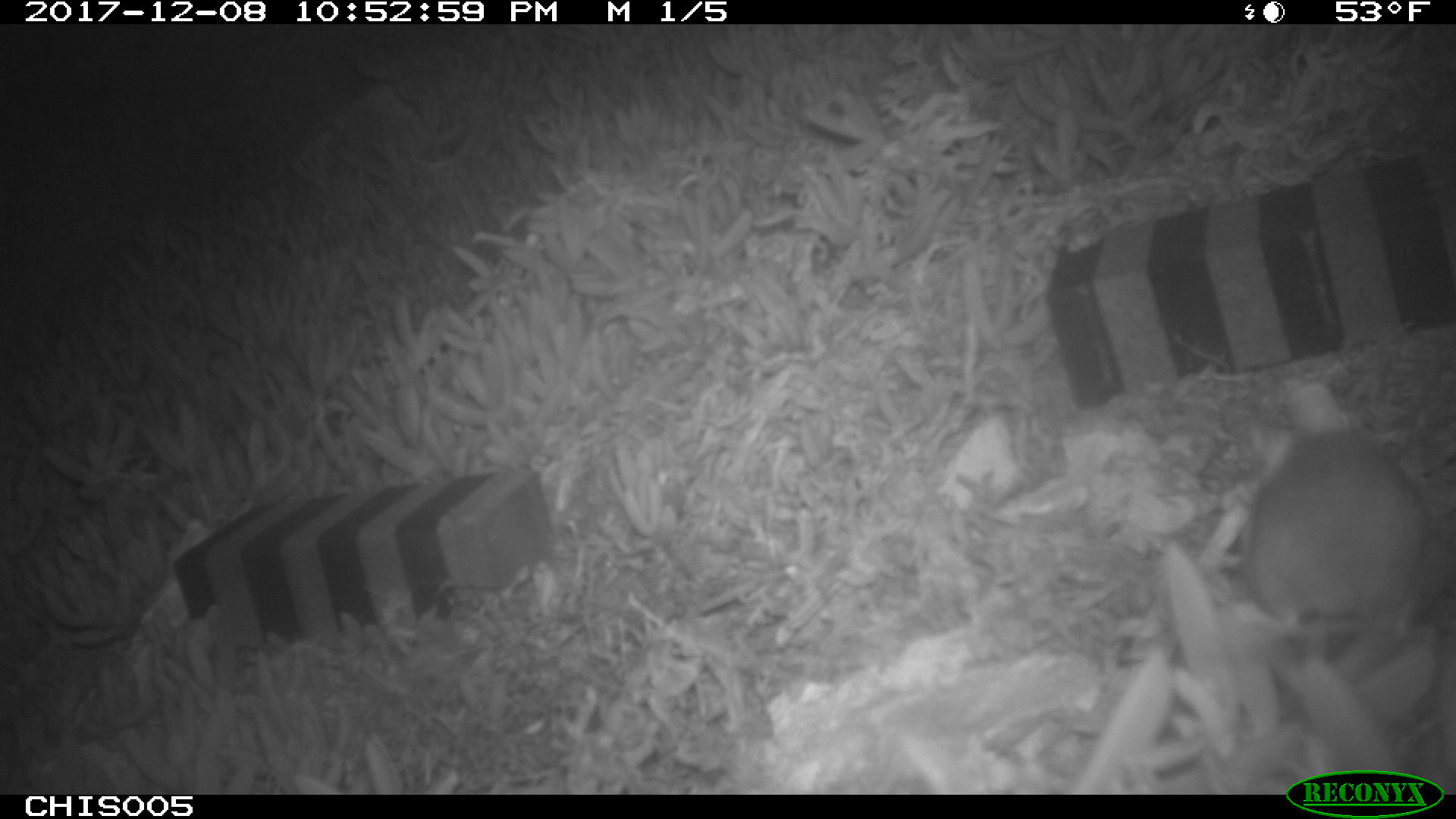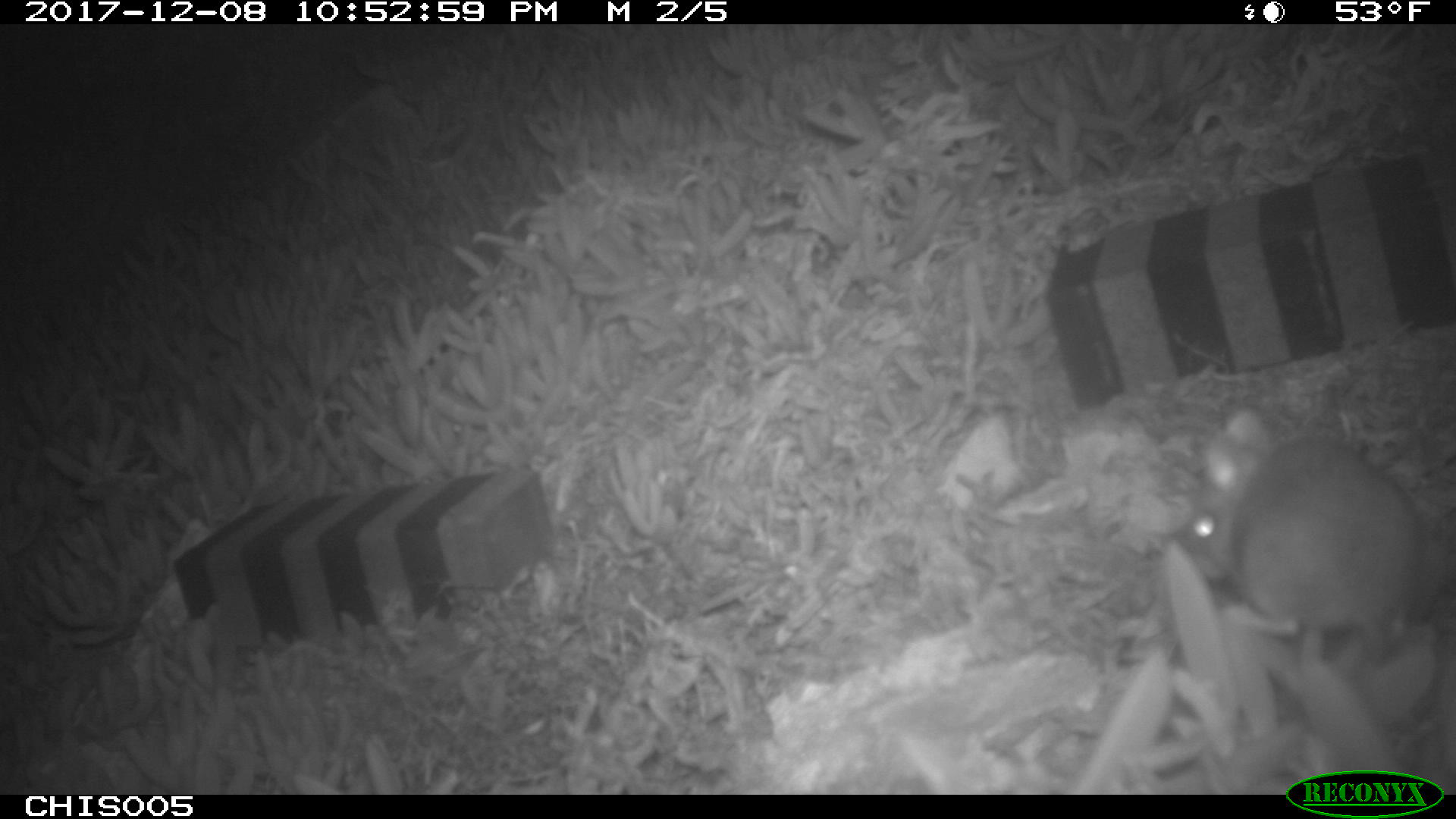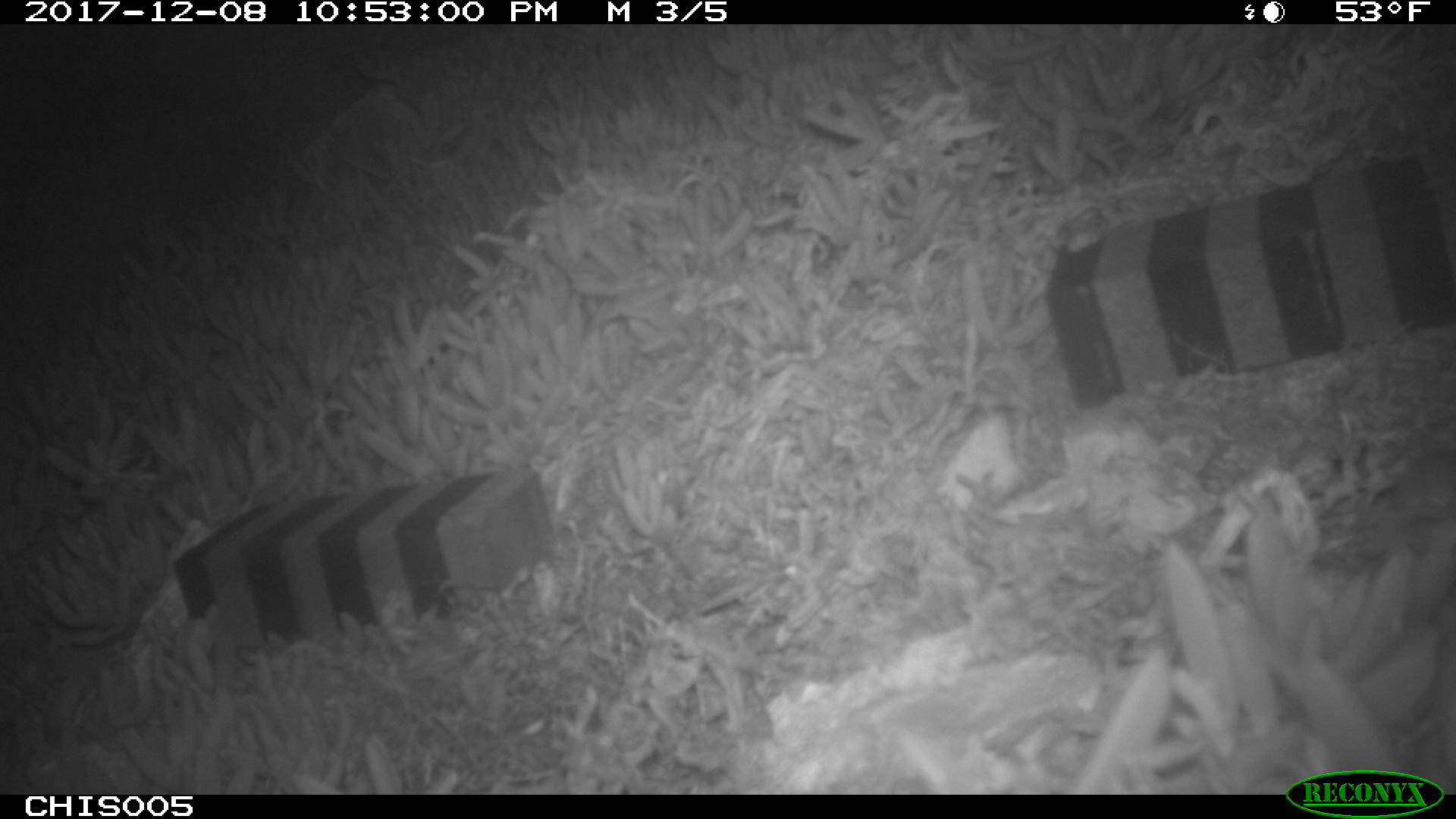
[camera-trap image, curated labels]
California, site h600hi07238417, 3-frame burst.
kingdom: Animalia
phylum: Chordata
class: Mammalia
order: Rodentia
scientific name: Rodentia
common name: rodent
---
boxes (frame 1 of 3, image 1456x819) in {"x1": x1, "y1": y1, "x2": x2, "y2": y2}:
rodent: {"x1": 1242, "y1": 428, "x2": 1436, "y2": 626}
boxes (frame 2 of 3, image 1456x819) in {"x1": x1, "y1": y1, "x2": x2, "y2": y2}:
rodent: {"x1": 1184, "y1": 408, "x2": 1425, "y2": 663}